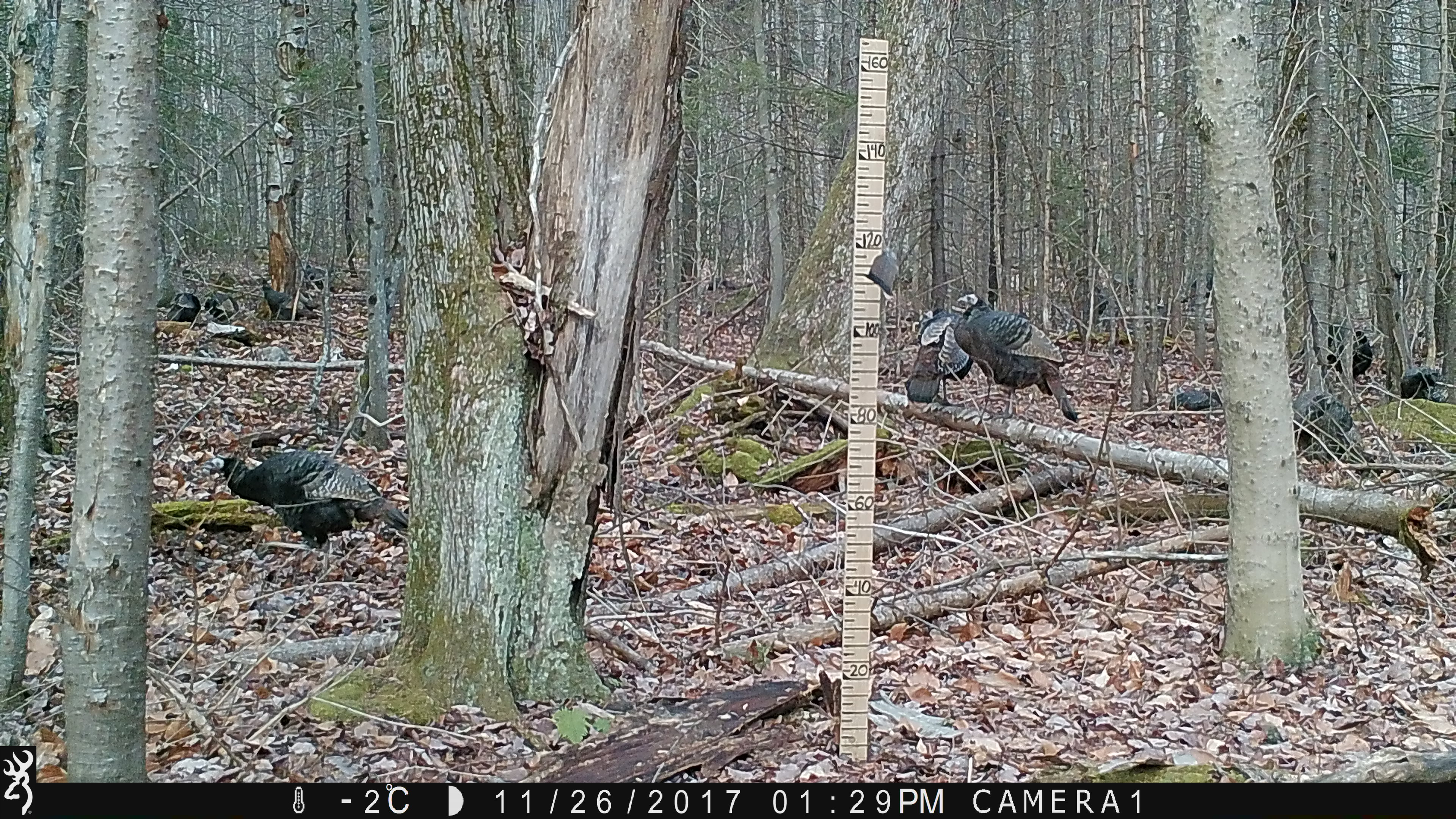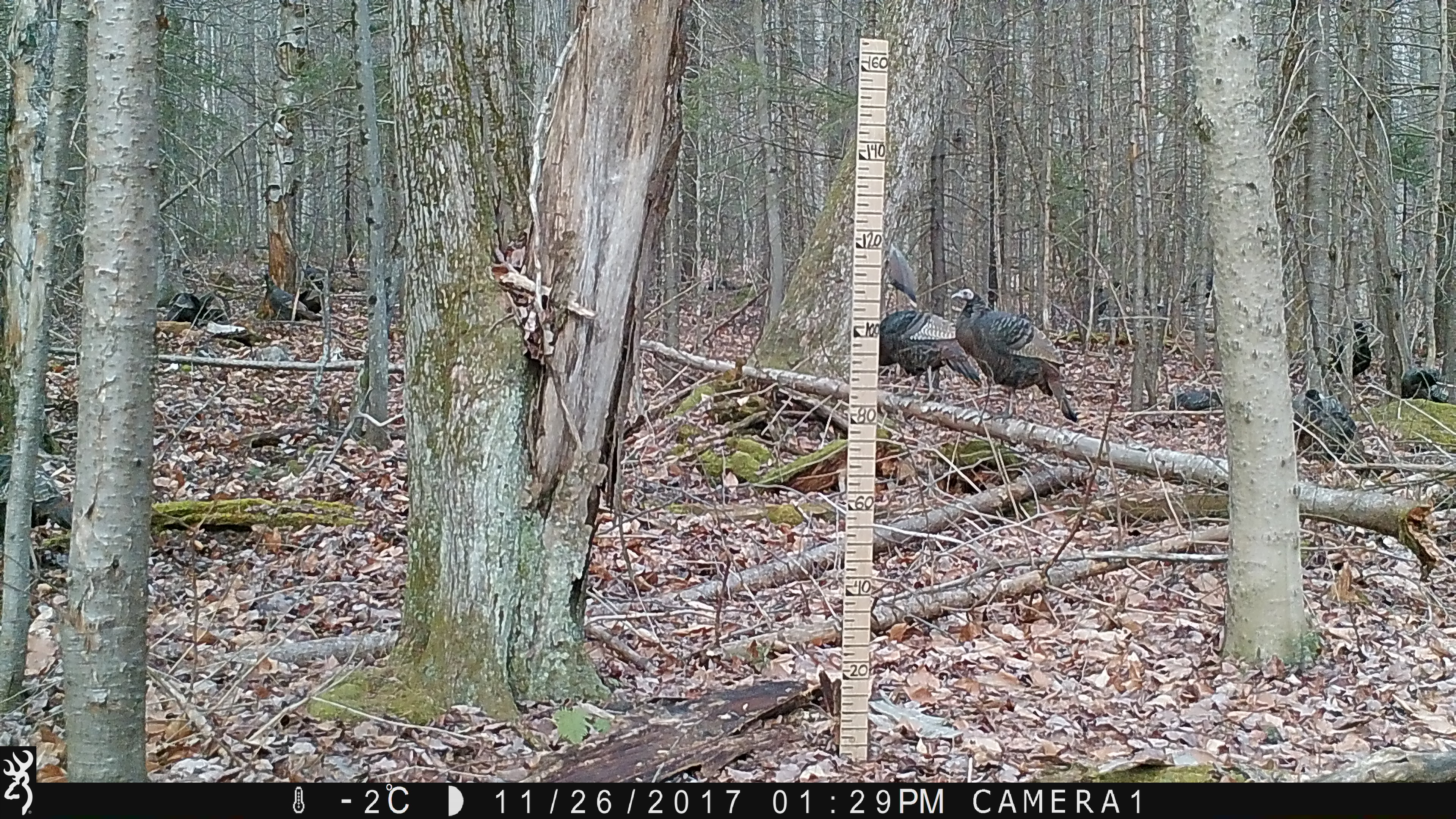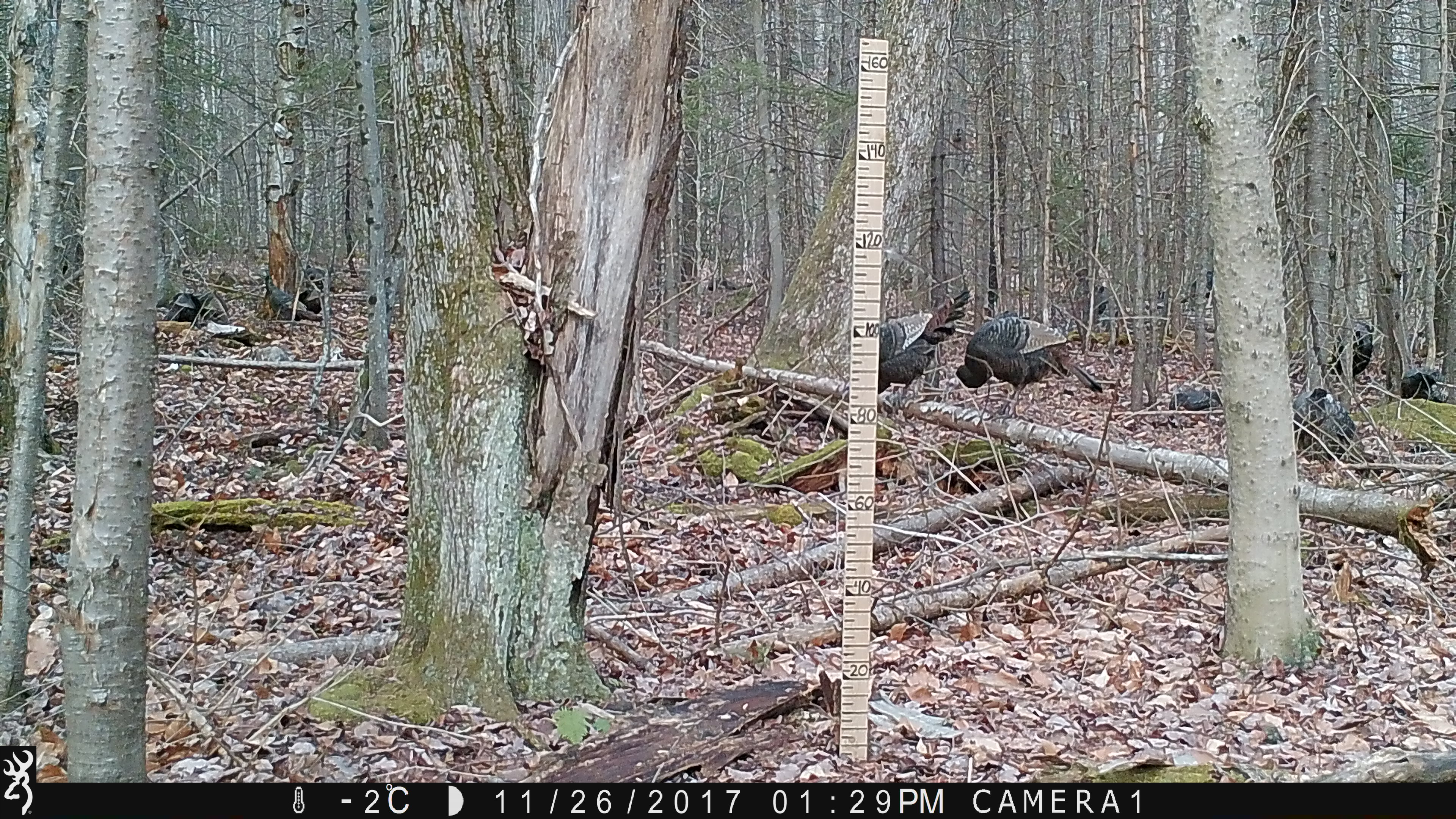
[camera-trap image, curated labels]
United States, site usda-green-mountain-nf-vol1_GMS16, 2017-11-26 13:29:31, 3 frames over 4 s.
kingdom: Animalia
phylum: Chordata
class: Aves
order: Galliformes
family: Phasianidae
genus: Meleagris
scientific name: Meleagris gallopavo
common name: wild turkey